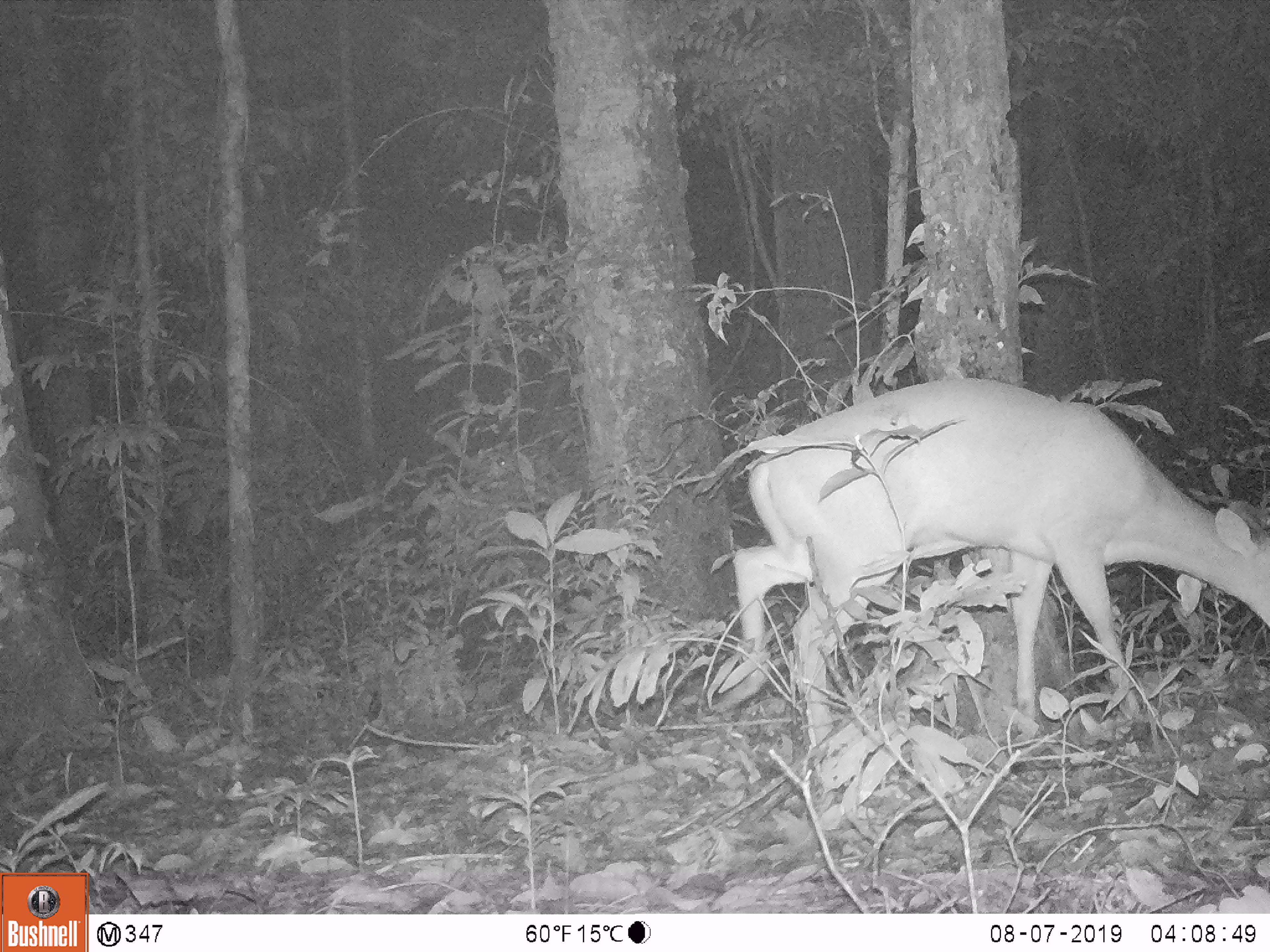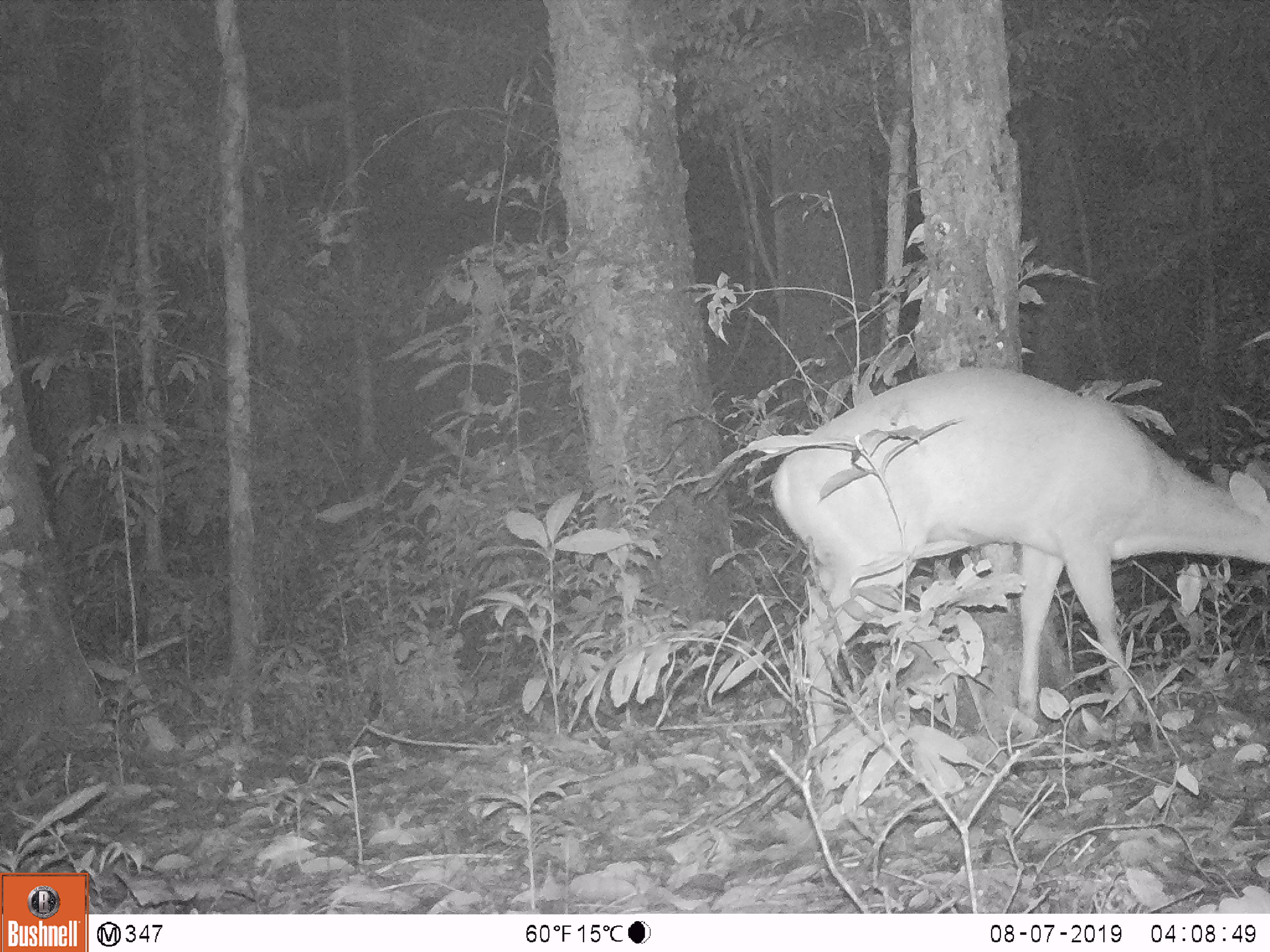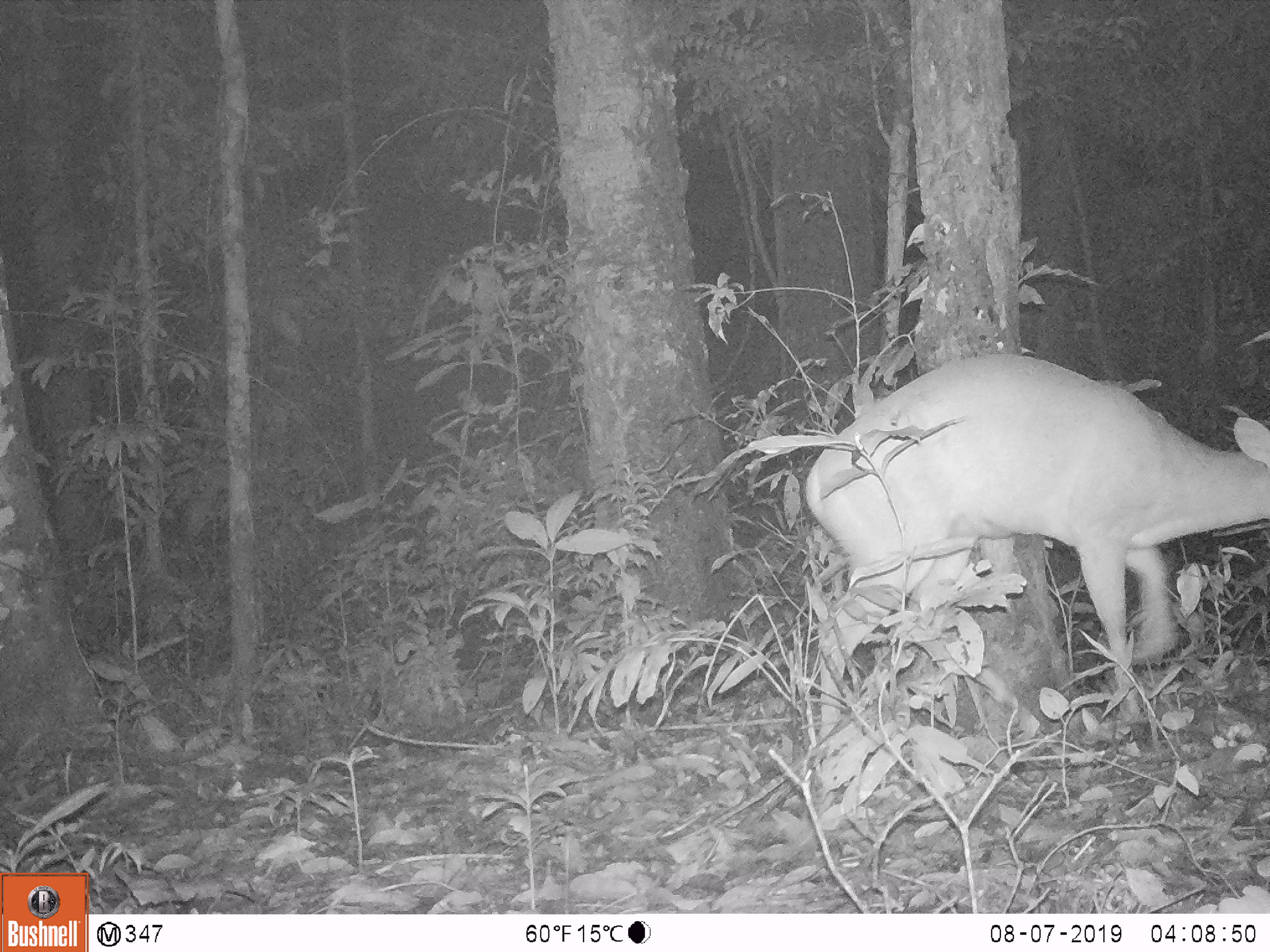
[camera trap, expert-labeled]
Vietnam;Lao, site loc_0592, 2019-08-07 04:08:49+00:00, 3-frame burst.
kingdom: Animalia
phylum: Chordata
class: Mammalia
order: Artiodactyla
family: Cervidae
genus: Muntiacus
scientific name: Muntiacus muntjak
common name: red muntjac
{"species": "red muntjac (Muntiacus muntjak)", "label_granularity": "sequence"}